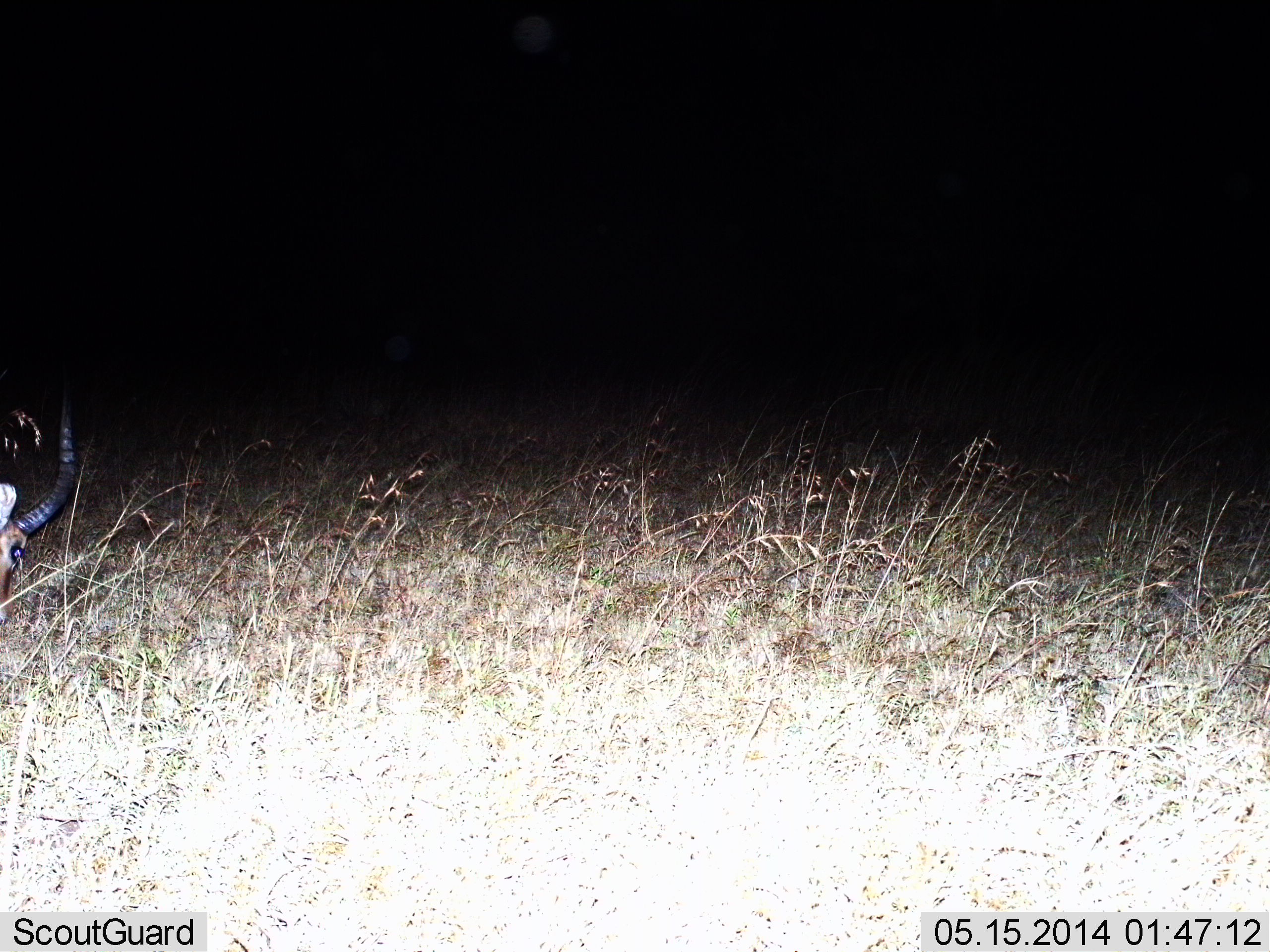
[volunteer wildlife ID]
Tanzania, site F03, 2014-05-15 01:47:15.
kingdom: Animalia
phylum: Chordata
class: Mammalia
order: Artiodactyla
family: Bovidae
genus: Eudorcas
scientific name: Eudorcas thomsonii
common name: thomson's gazelle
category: gazellethomsons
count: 1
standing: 25%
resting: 12%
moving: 0%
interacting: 0%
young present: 0%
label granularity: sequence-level